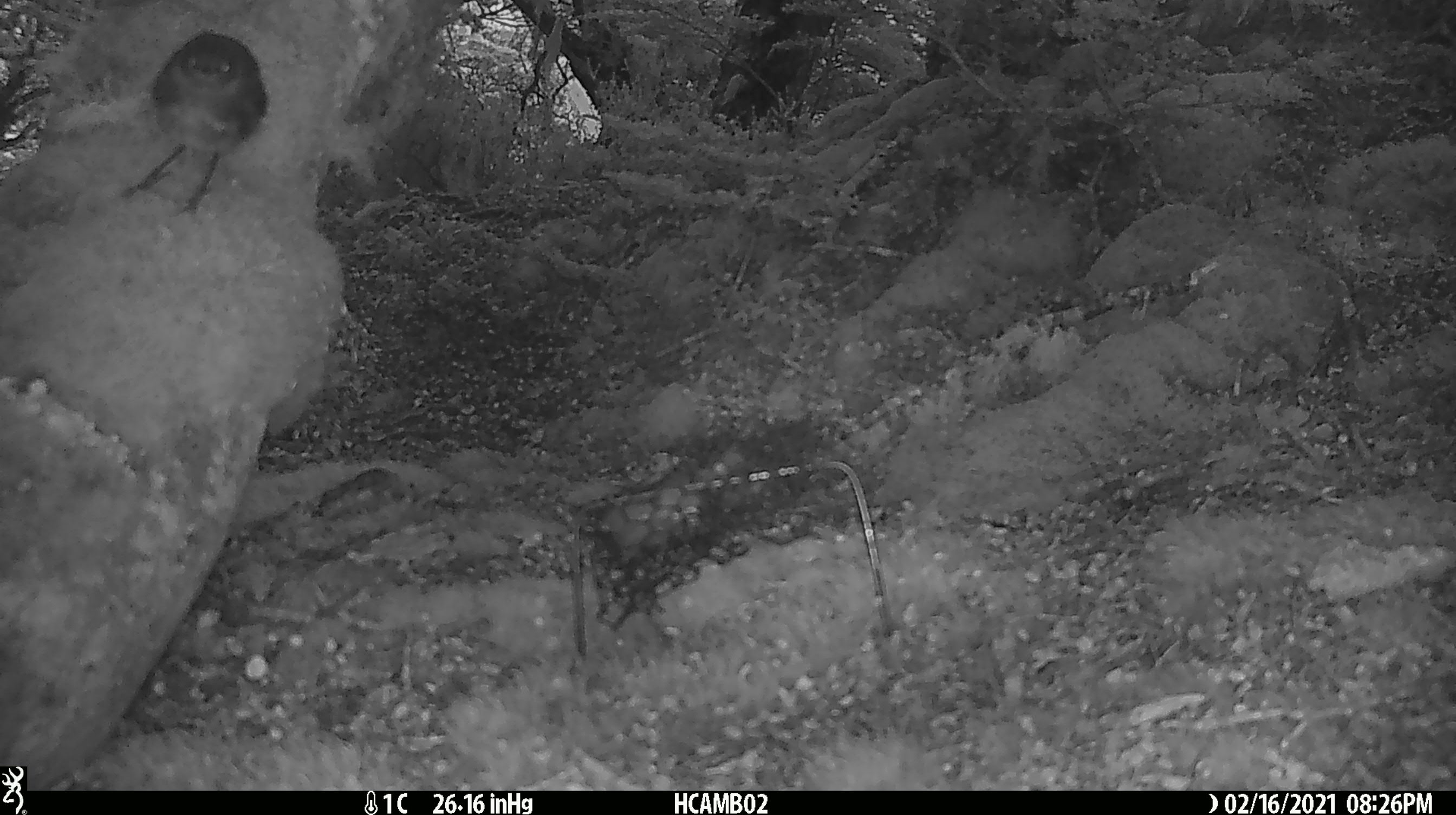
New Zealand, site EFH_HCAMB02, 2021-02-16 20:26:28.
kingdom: Animalia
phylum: Chordata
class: Aves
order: Passeriformes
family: Petroicidae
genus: Petroica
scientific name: Petroica australis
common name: new zealand robin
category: robin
Robin (new zealand robin) (Petroica australis).